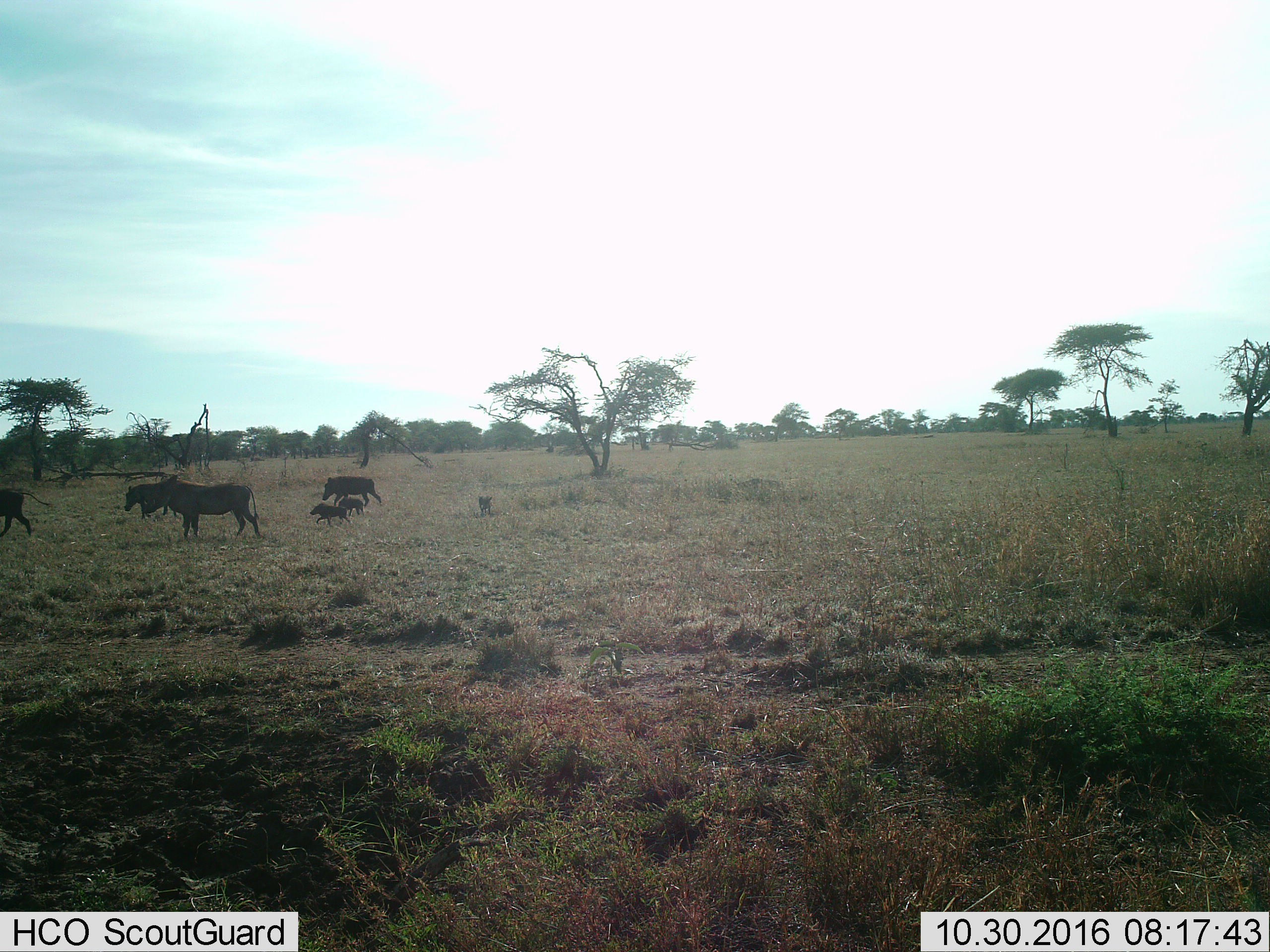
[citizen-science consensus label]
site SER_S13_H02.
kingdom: Animalia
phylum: Chordata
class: Mammalia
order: Artiodactyla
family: Suidae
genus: Phacochoerus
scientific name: Phacochoerus africanus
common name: warthog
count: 6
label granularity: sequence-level